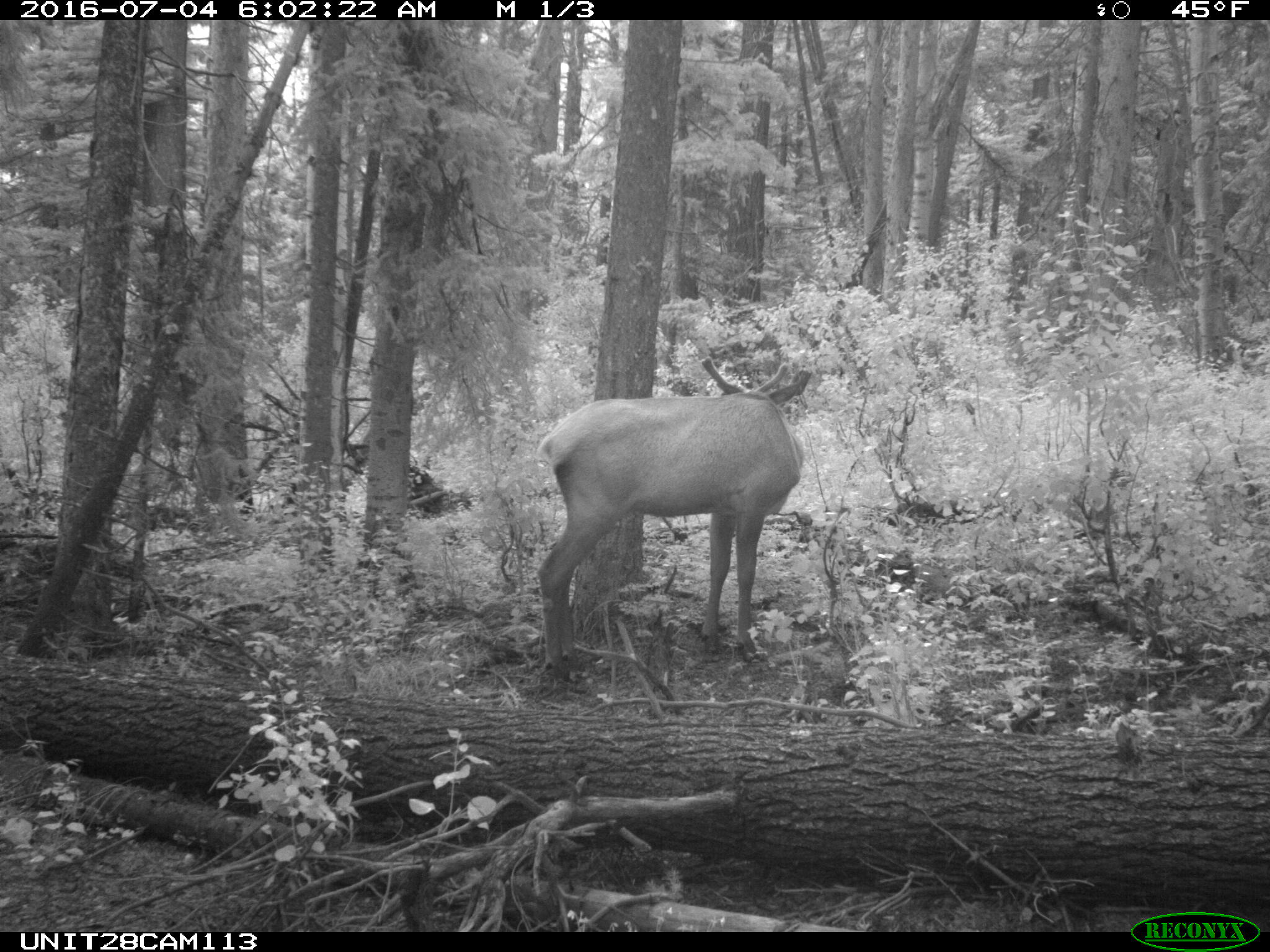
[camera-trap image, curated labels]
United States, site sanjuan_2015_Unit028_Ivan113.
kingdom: Animalia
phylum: Chordata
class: Mammalia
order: Artiodactyla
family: Cervidae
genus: Cervus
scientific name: Cervus elaphus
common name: red deer